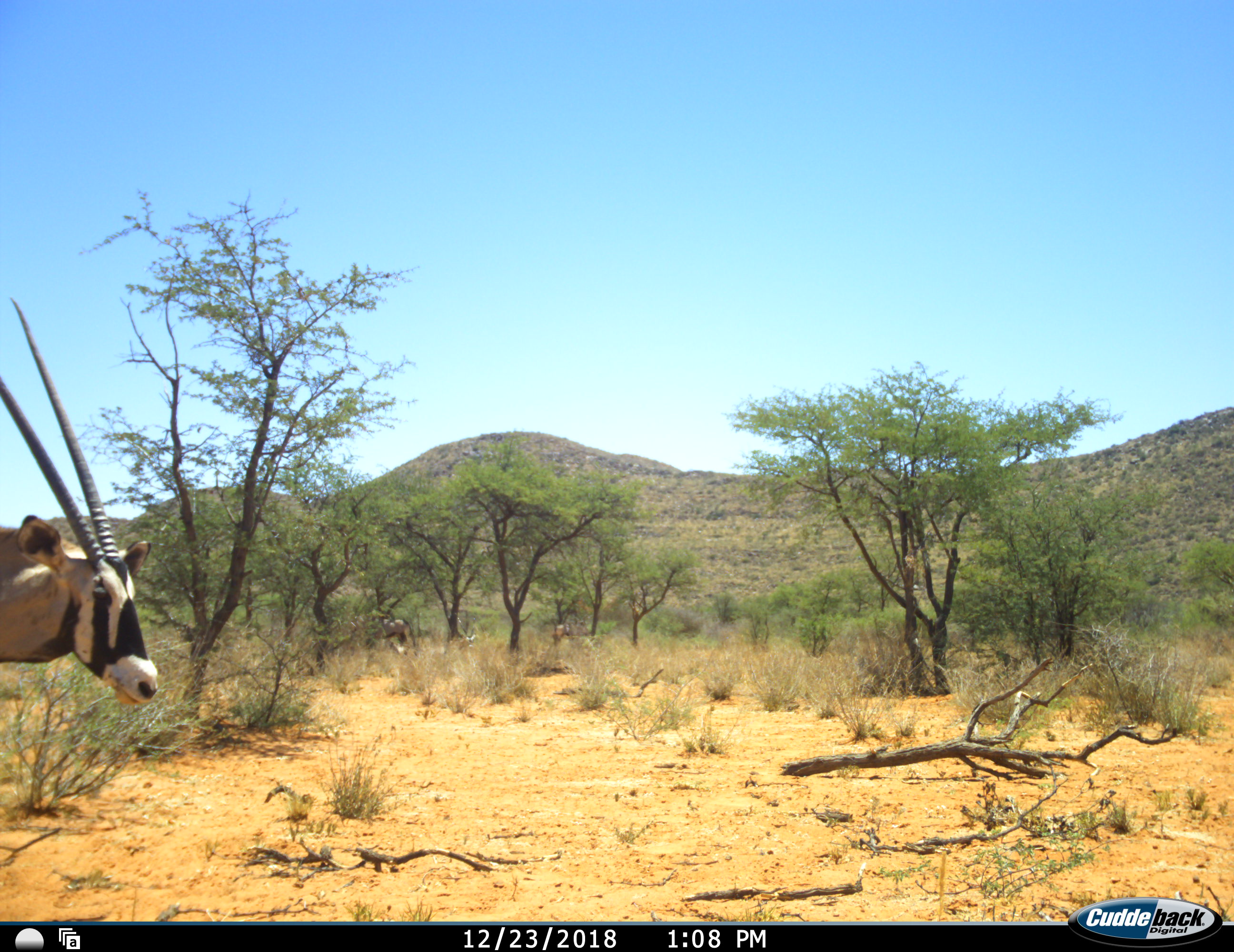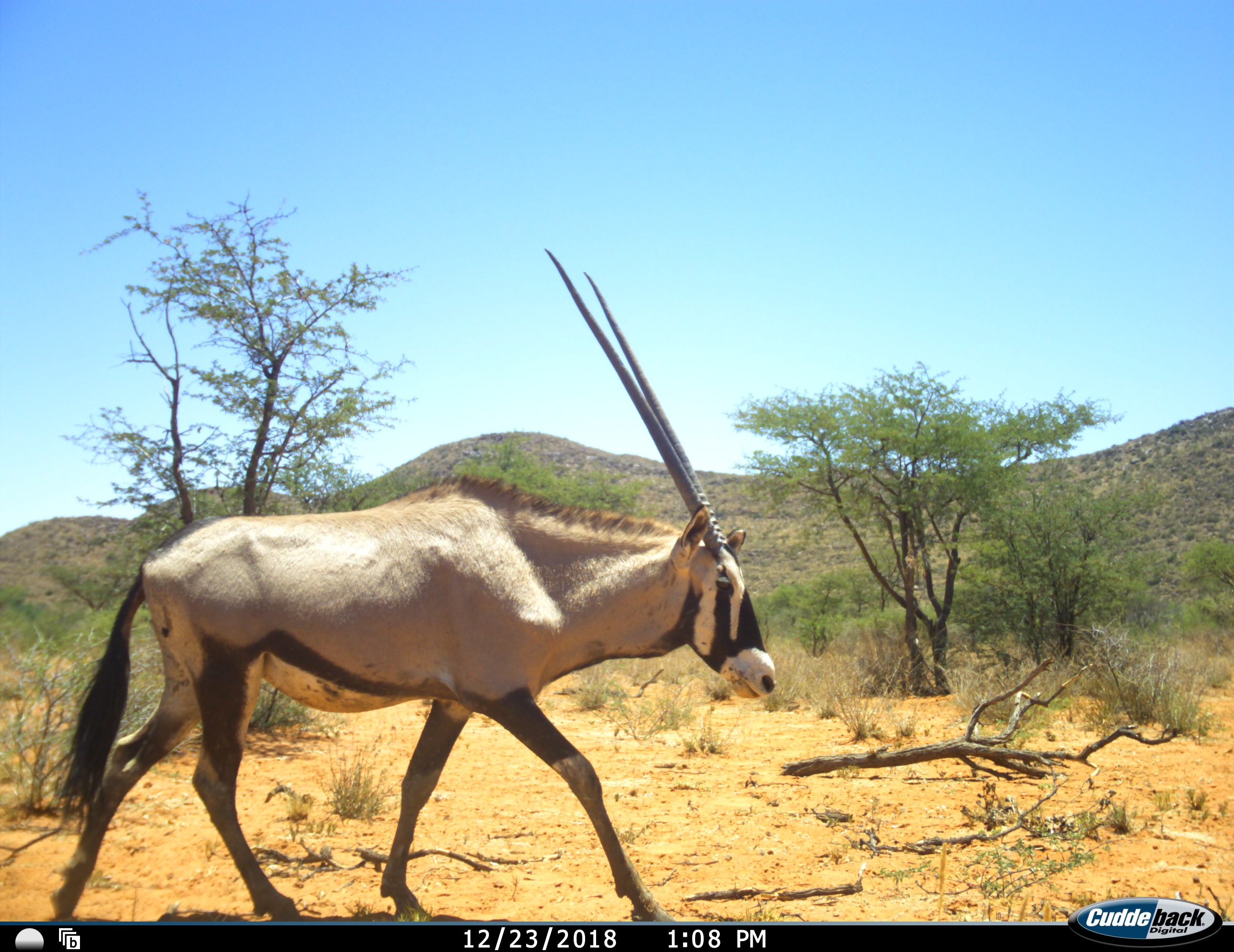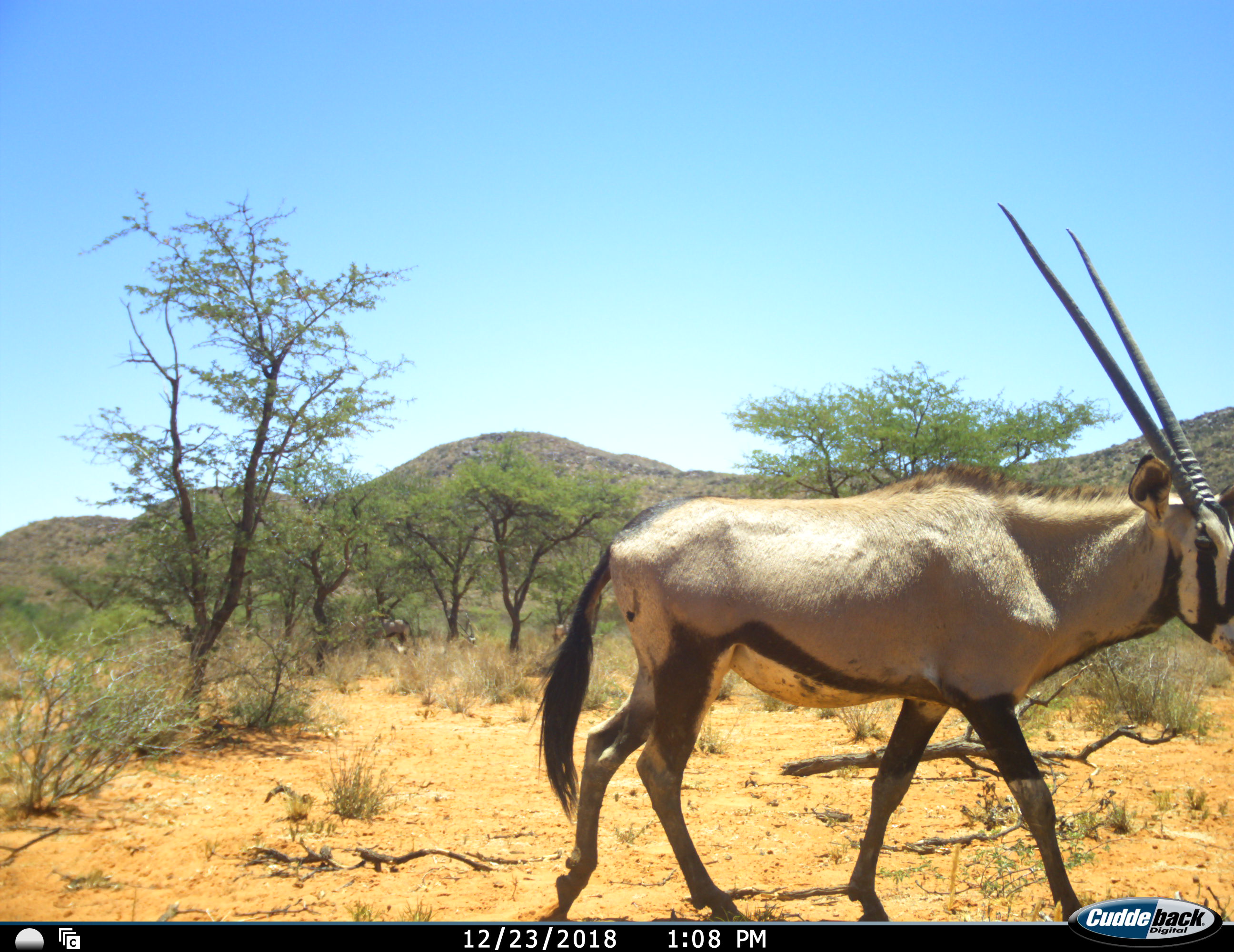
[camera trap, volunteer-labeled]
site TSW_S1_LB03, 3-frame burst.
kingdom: Animalia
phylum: Chordata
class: Mammalia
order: Artiodactyla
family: Bovidae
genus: Oryx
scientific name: Oryx gazella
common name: gemsbok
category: oryx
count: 1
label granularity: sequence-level